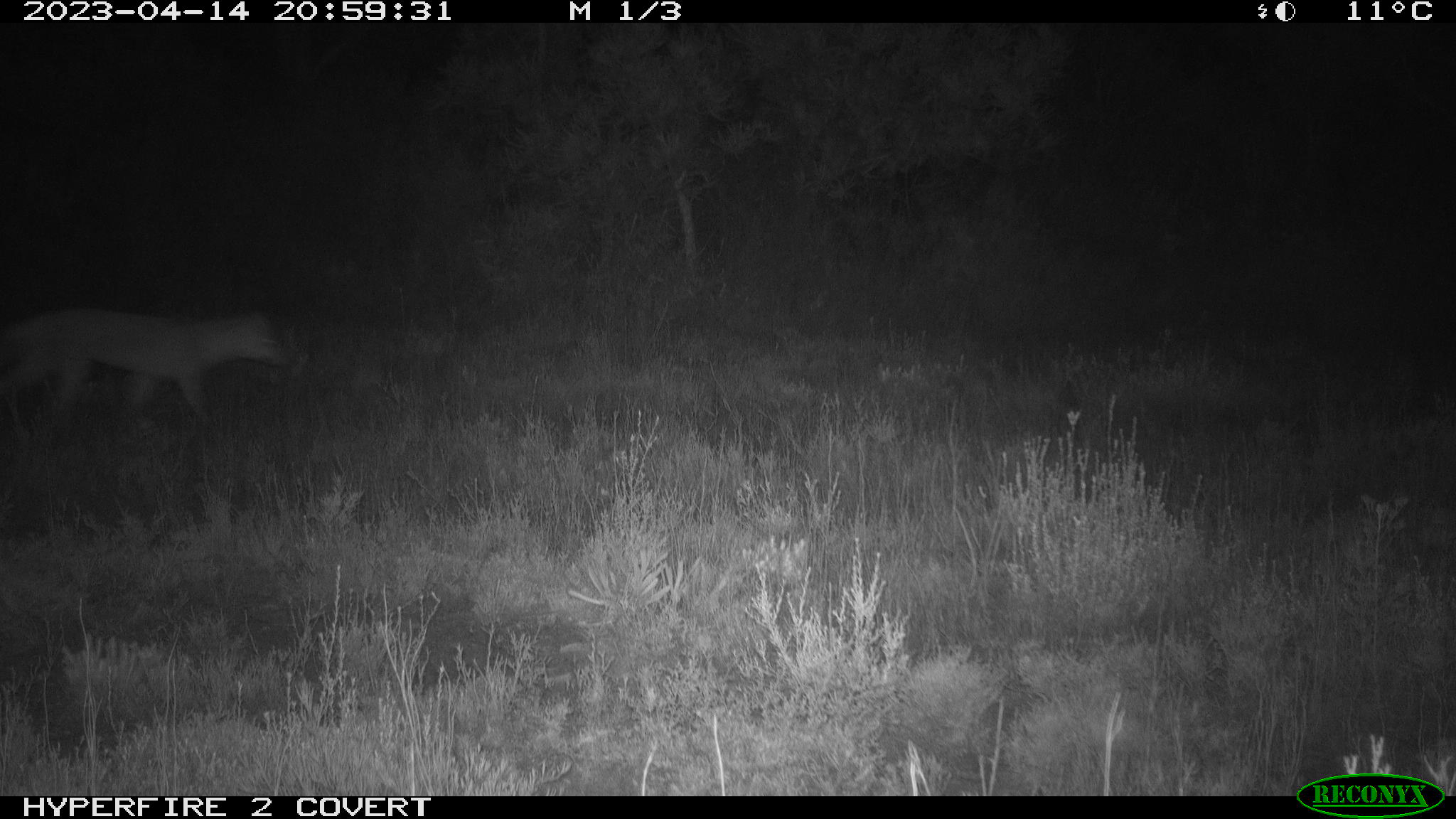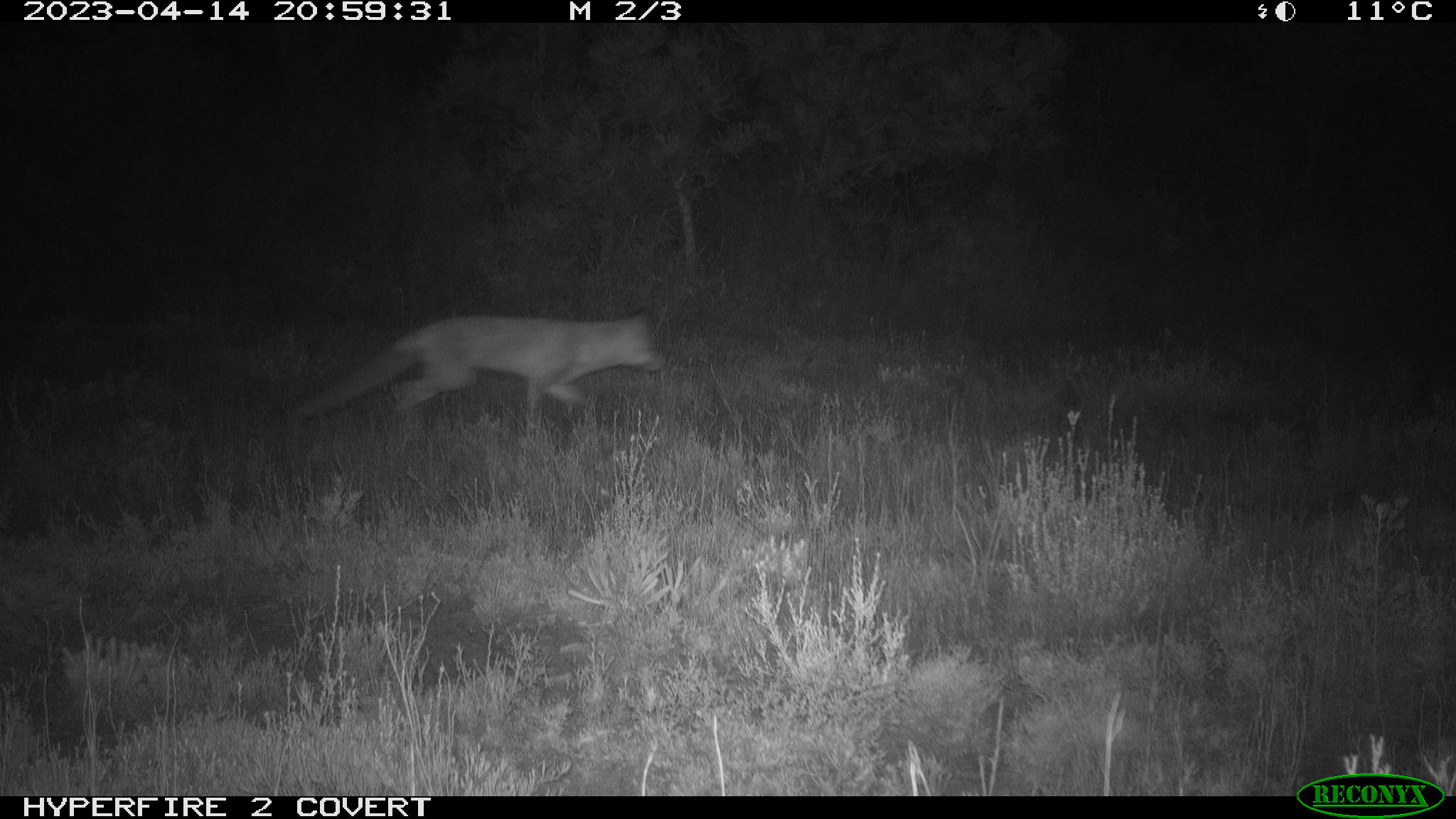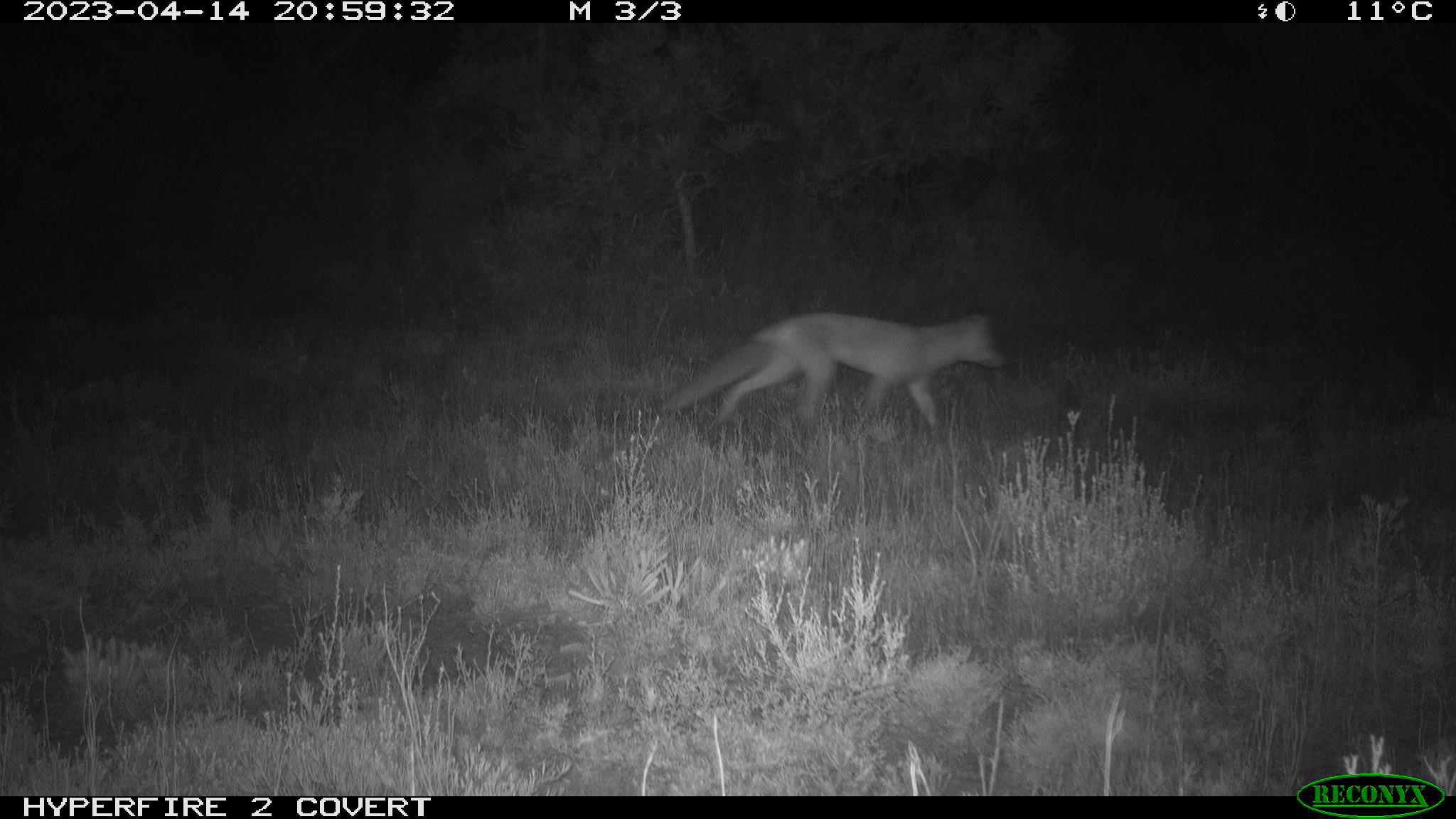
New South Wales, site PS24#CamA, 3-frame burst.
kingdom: Animalia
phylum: Chordata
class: Mammalia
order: Carnivora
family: Canidae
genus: Vulpes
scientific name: Vulpes vulpes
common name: red fox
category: fox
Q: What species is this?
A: Fox (red fox) (Vulpes vulpes).